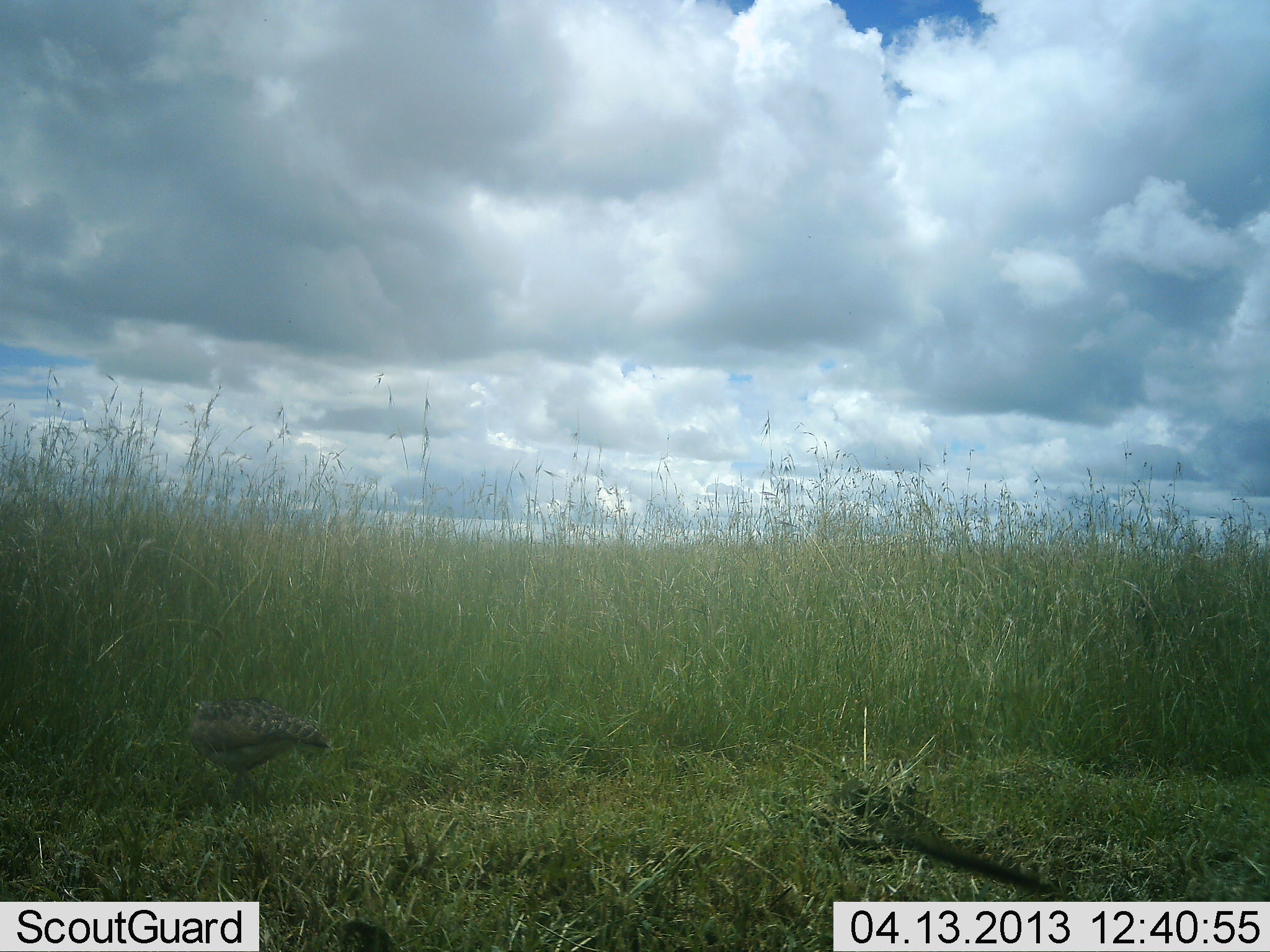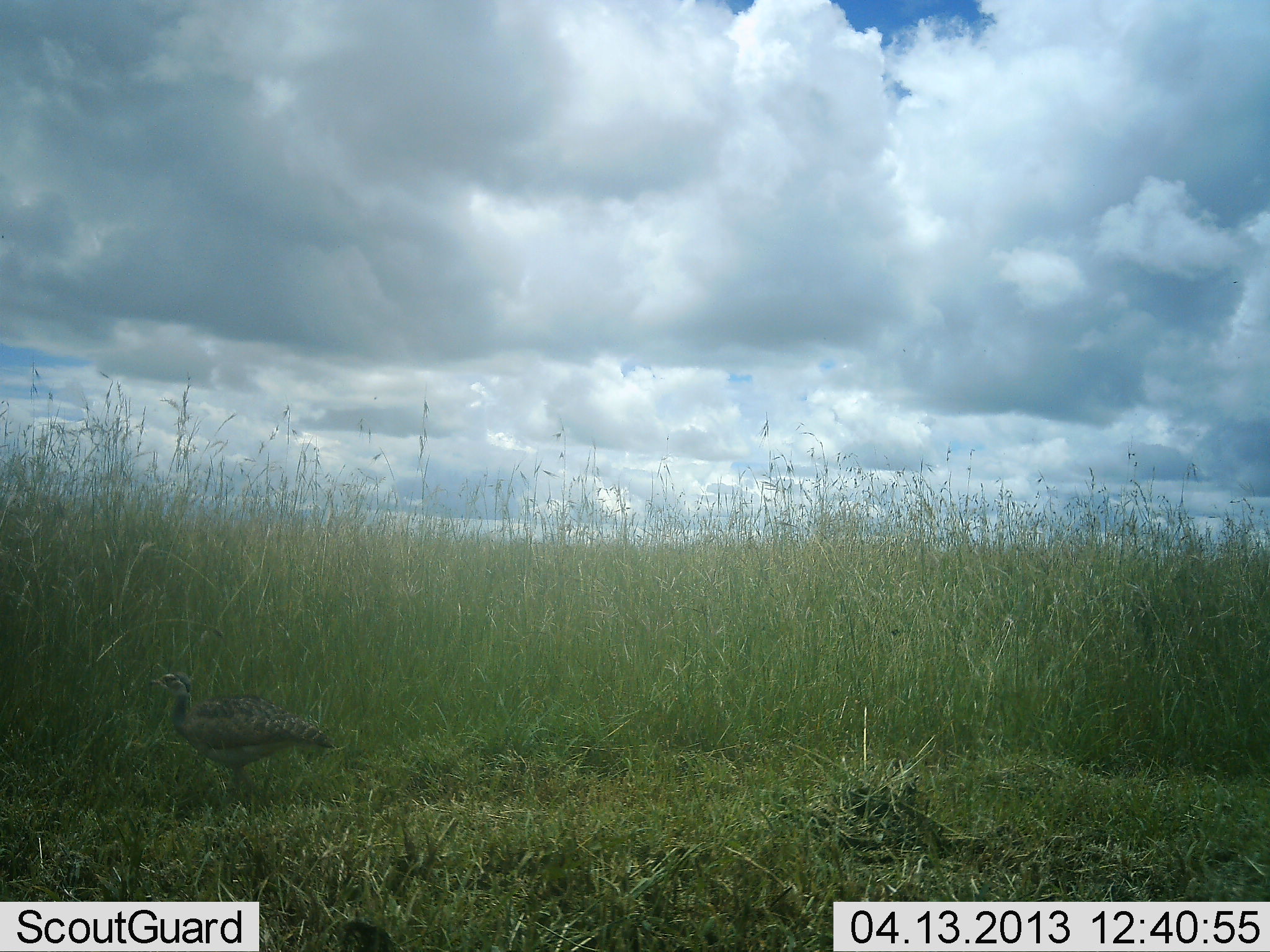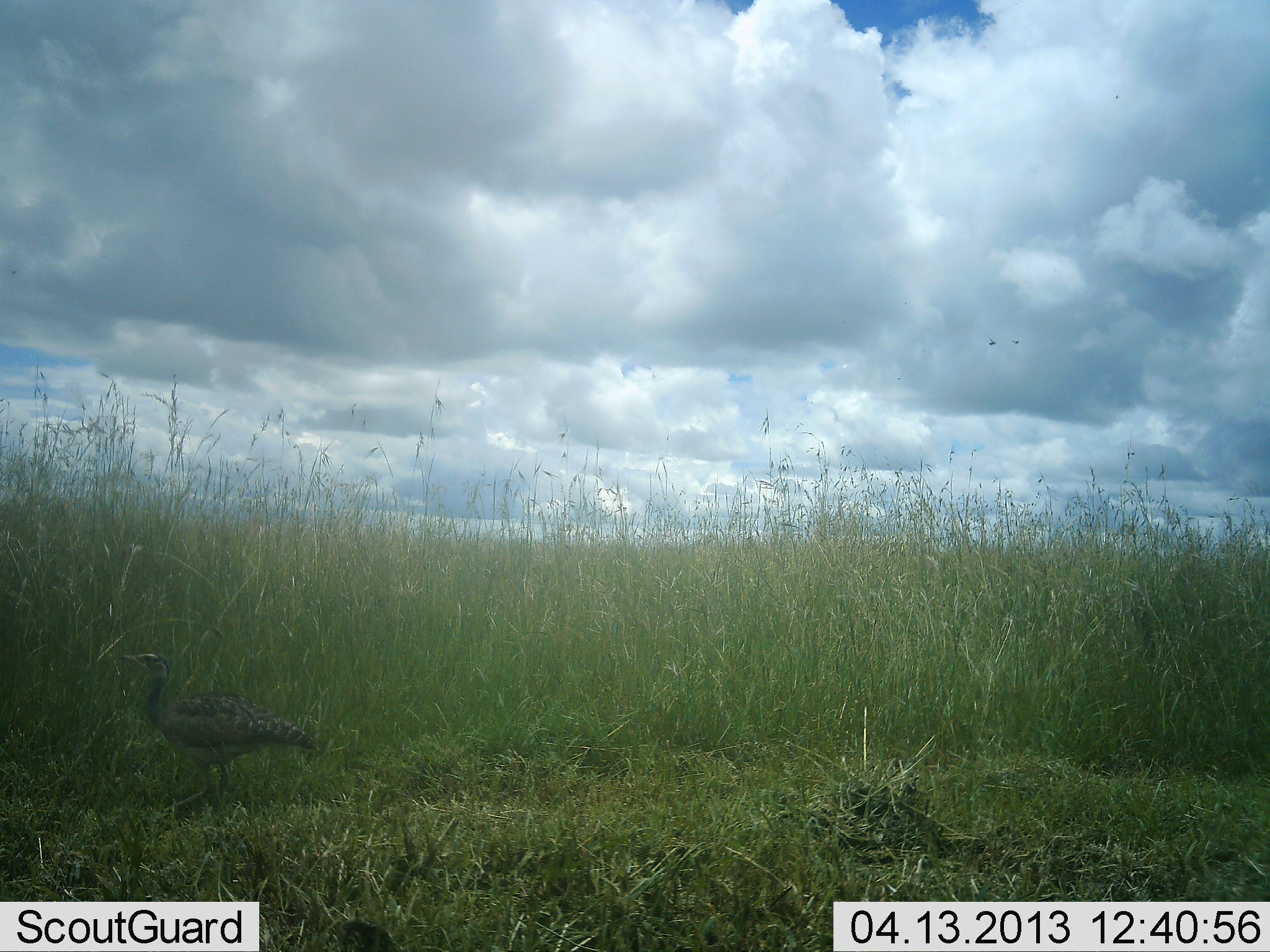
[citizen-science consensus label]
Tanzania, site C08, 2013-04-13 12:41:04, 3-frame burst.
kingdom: Animalia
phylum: Chordata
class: Aves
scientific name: Aves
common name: bird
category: otherbird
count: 1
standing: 50%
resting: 8%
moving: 42%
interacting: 8%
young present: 0%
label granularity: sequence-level